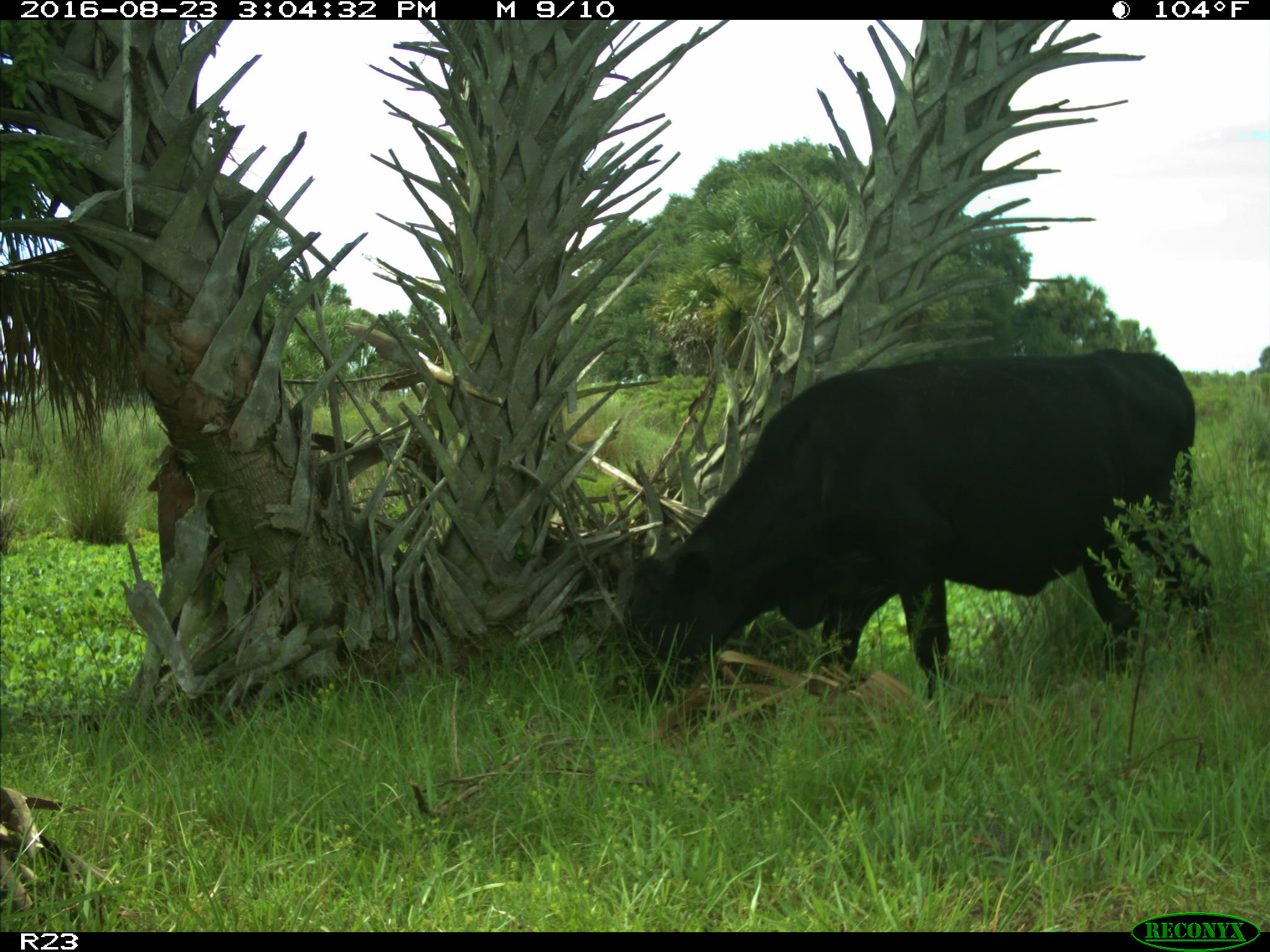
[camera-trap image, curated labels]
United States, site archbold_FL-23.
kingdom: Animalia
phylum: Chordata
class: Mammalia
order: Artiodactyla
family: Bovidae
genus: Bos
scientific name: Bos taurus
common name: domestic cow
Bos taurus (domestic cow).